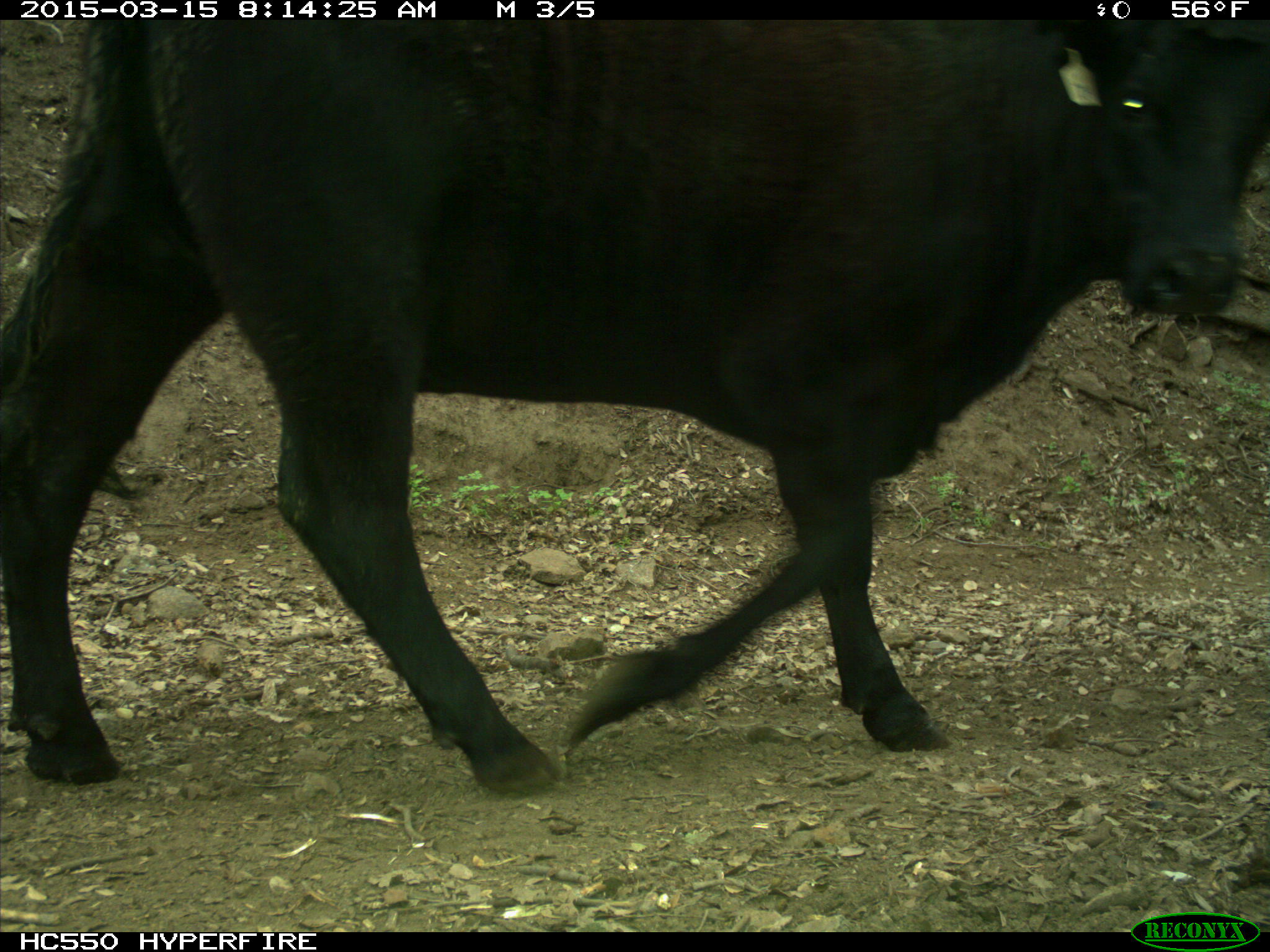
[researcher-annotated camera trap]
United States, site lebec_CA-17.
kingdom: Animalia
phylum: Chordata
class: Mammalia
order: Artiodactyla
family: Bovidae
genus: Bos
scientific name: Bos taurus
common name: domestic cow